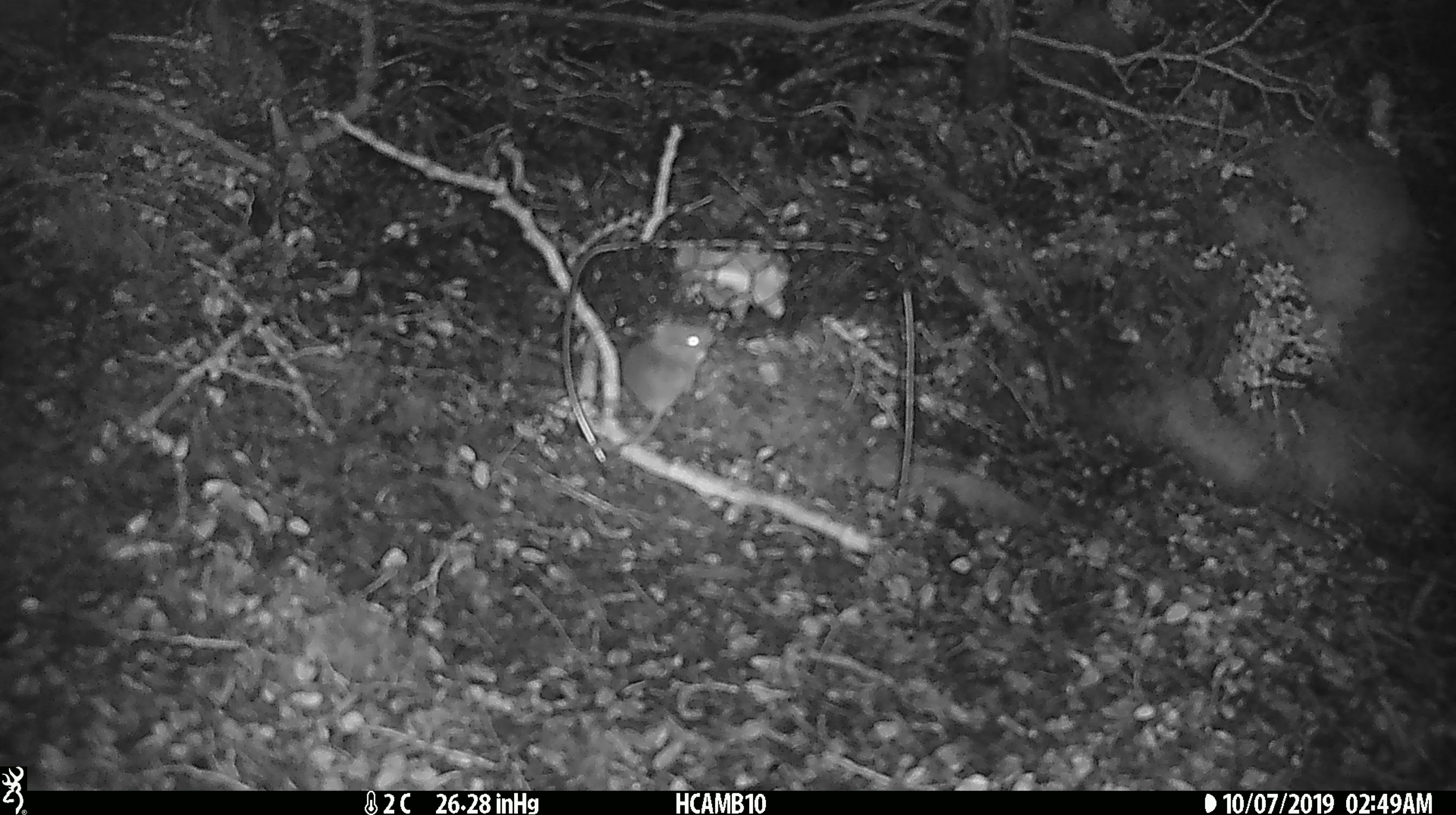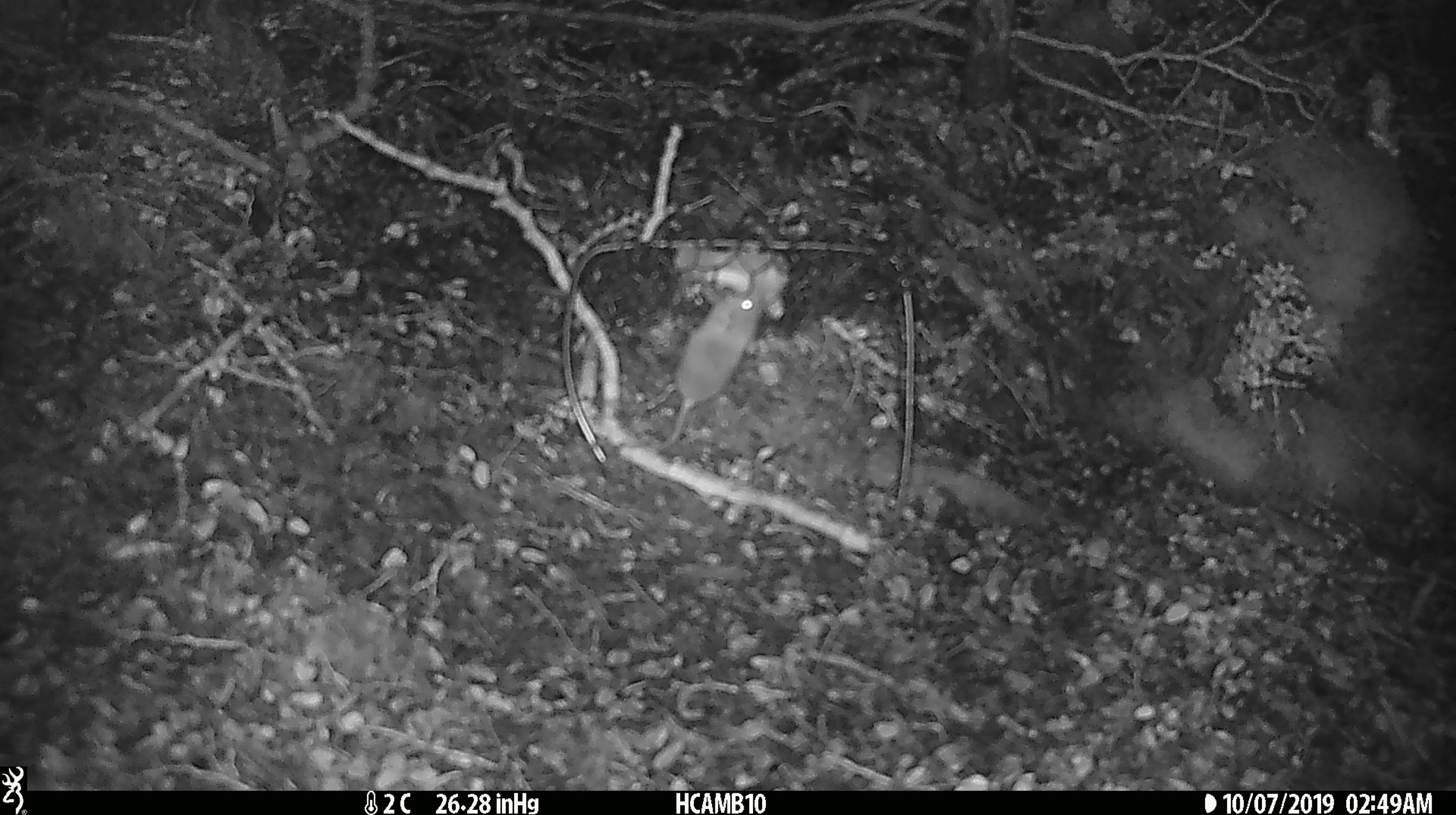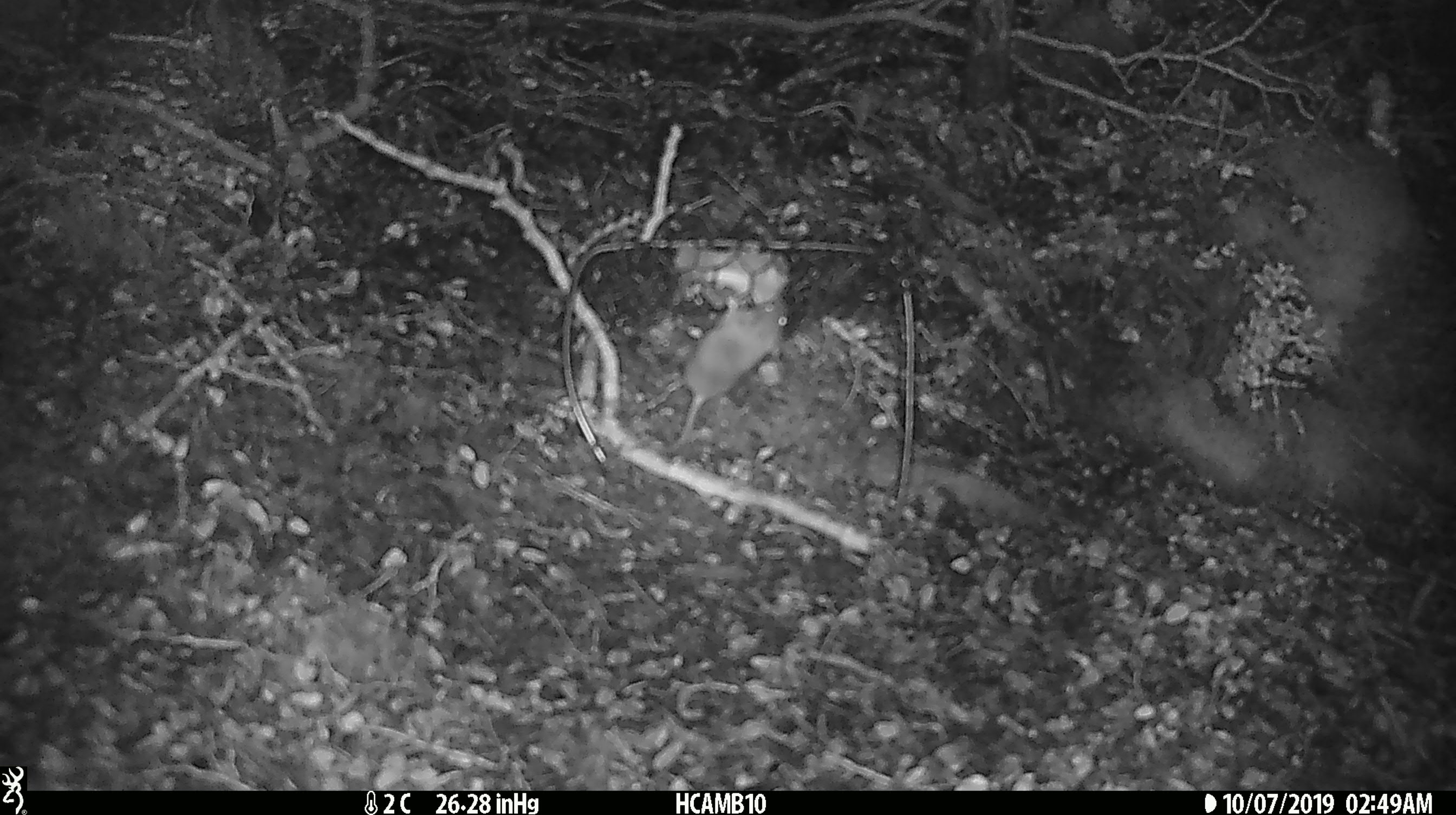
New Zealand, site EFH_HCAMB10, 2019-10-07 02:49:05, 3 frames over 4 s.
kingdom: Animalia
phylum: Chordata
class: Mammalia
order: Rodentia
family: Muridae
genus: Mus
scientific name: Mus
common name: mouse